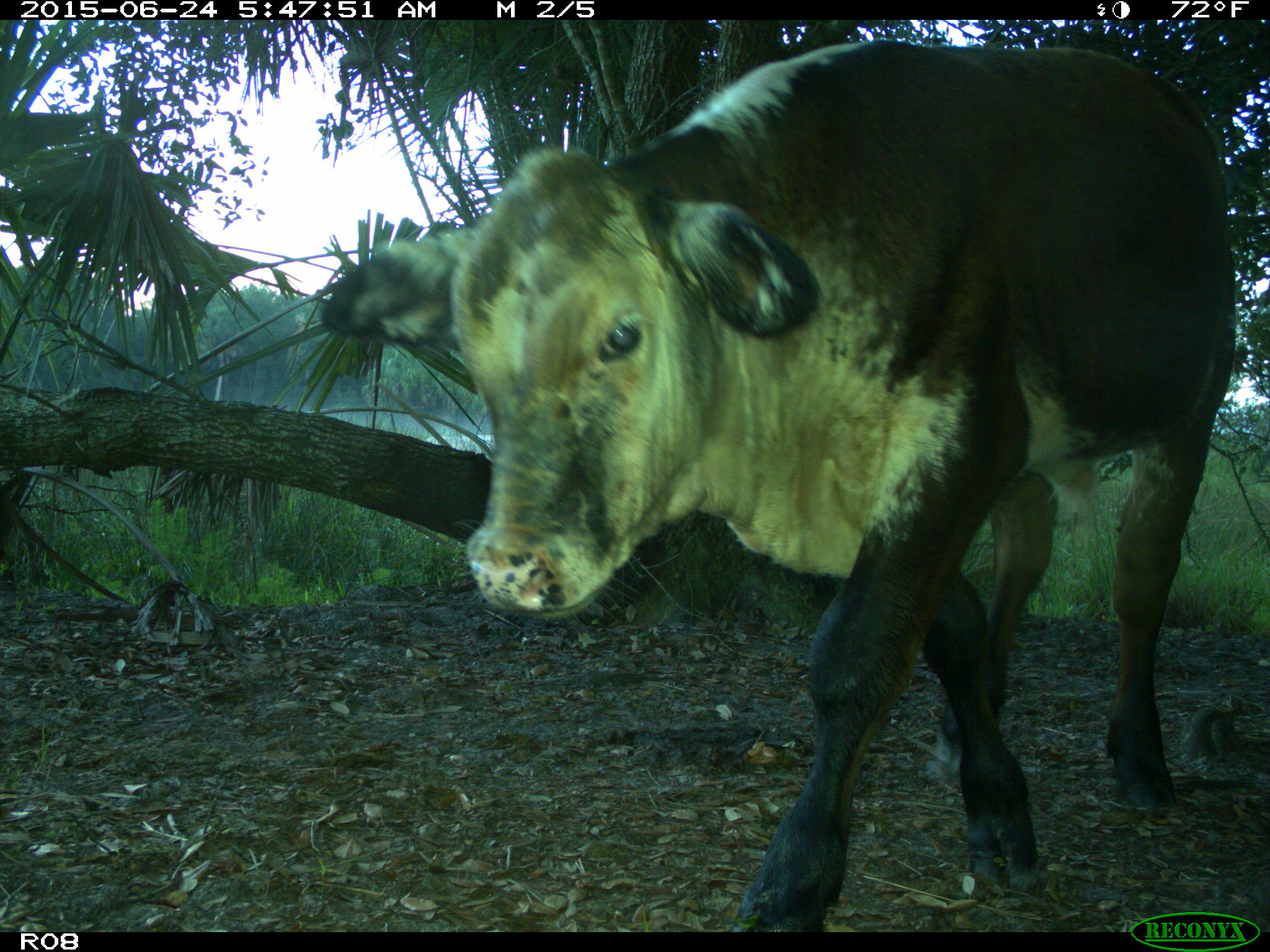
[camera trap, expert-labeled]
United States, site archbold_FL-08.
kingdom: Animalia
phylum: Chordata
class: Mammalia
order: Artiodactyla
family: Bovidae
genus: Bos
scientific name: Bos taurus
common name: domestic cow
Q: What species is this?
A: Bos taurus (domestic cow).